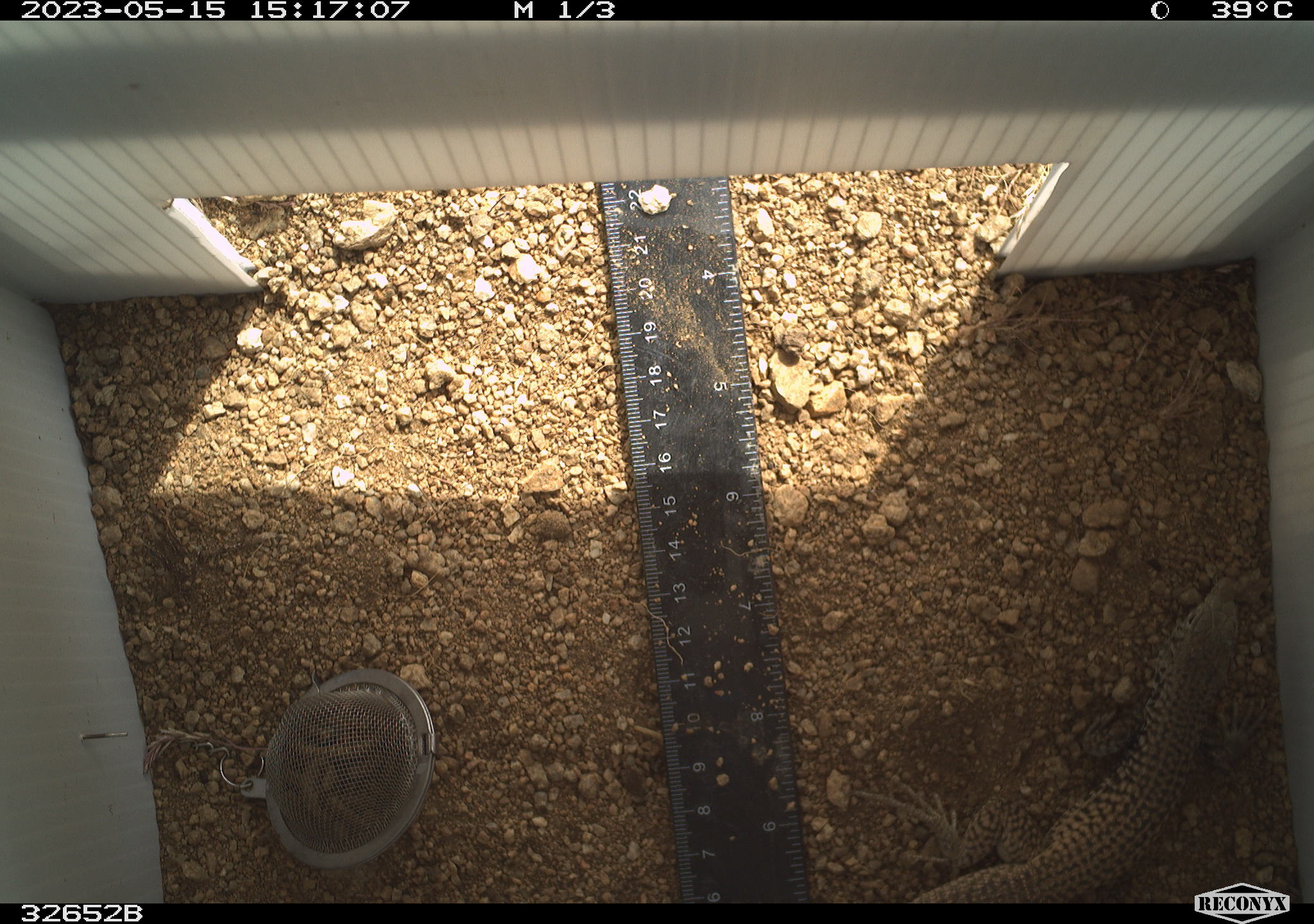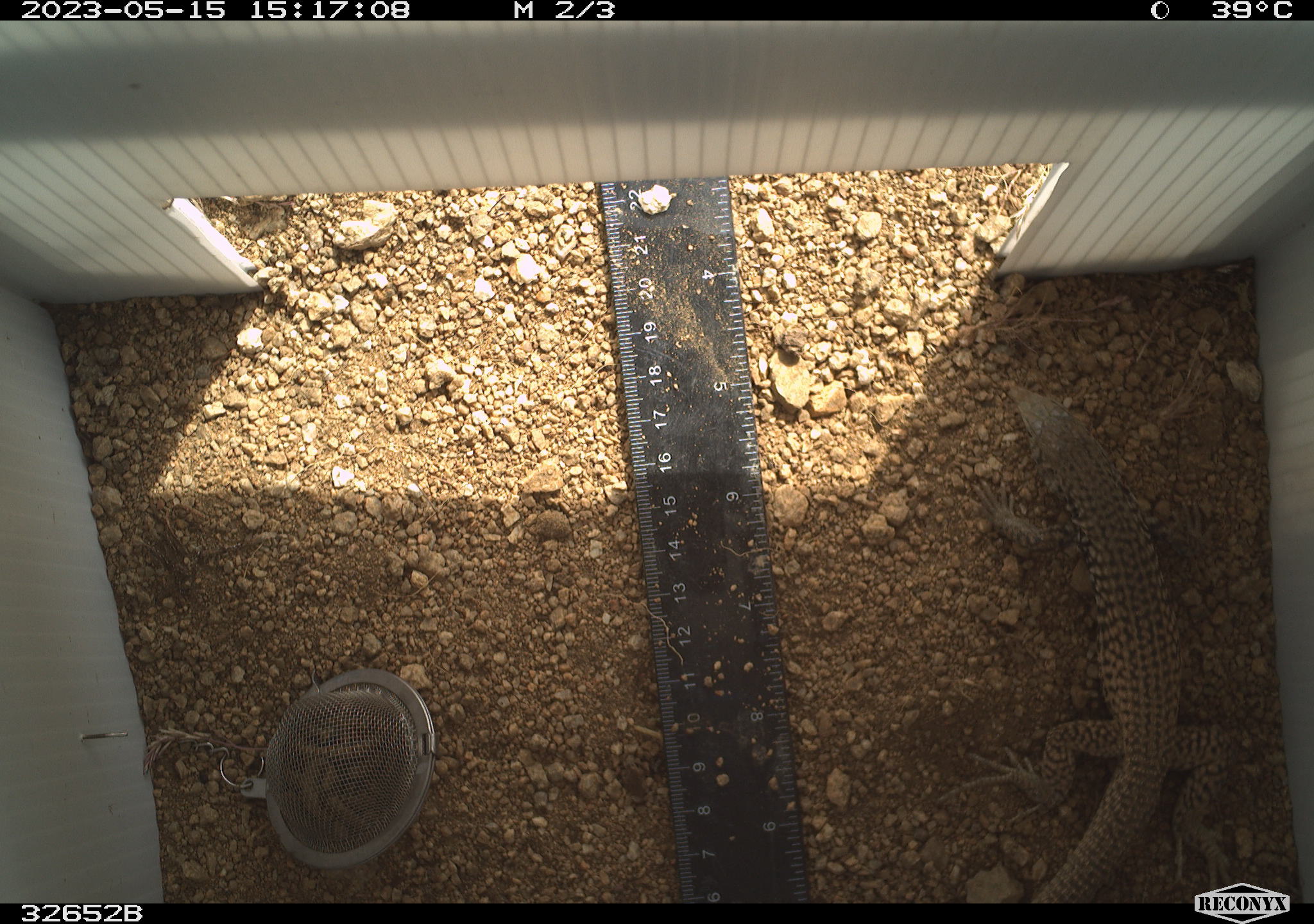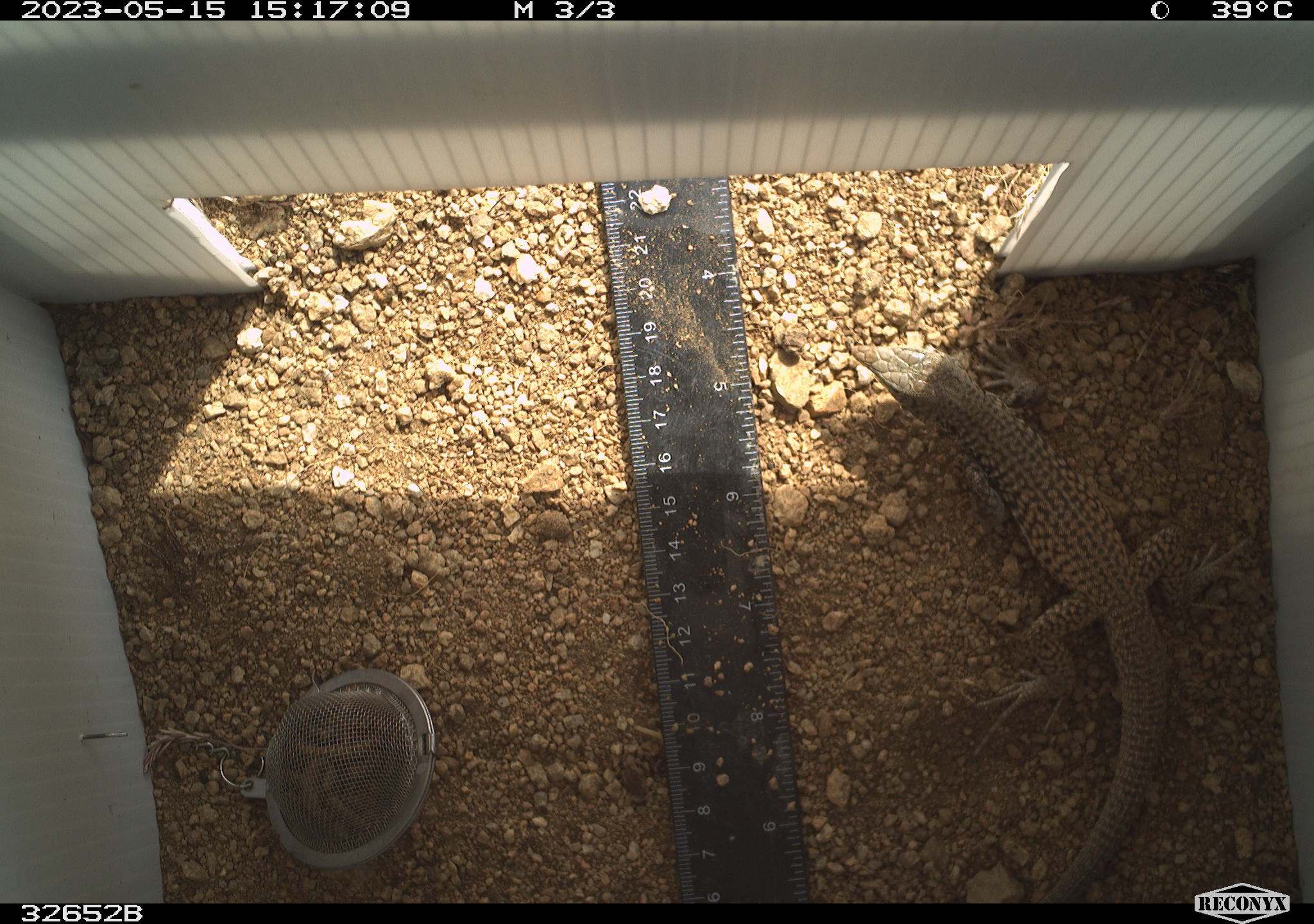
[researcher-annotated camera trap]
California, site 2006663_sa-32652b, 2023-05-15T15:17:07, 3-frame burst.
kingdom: Animalia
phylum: Chordata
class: Reptilia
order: Squamata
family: Teiidae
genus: Aspidoscelis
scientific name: Aspidoscelis tigris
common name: western whiptail